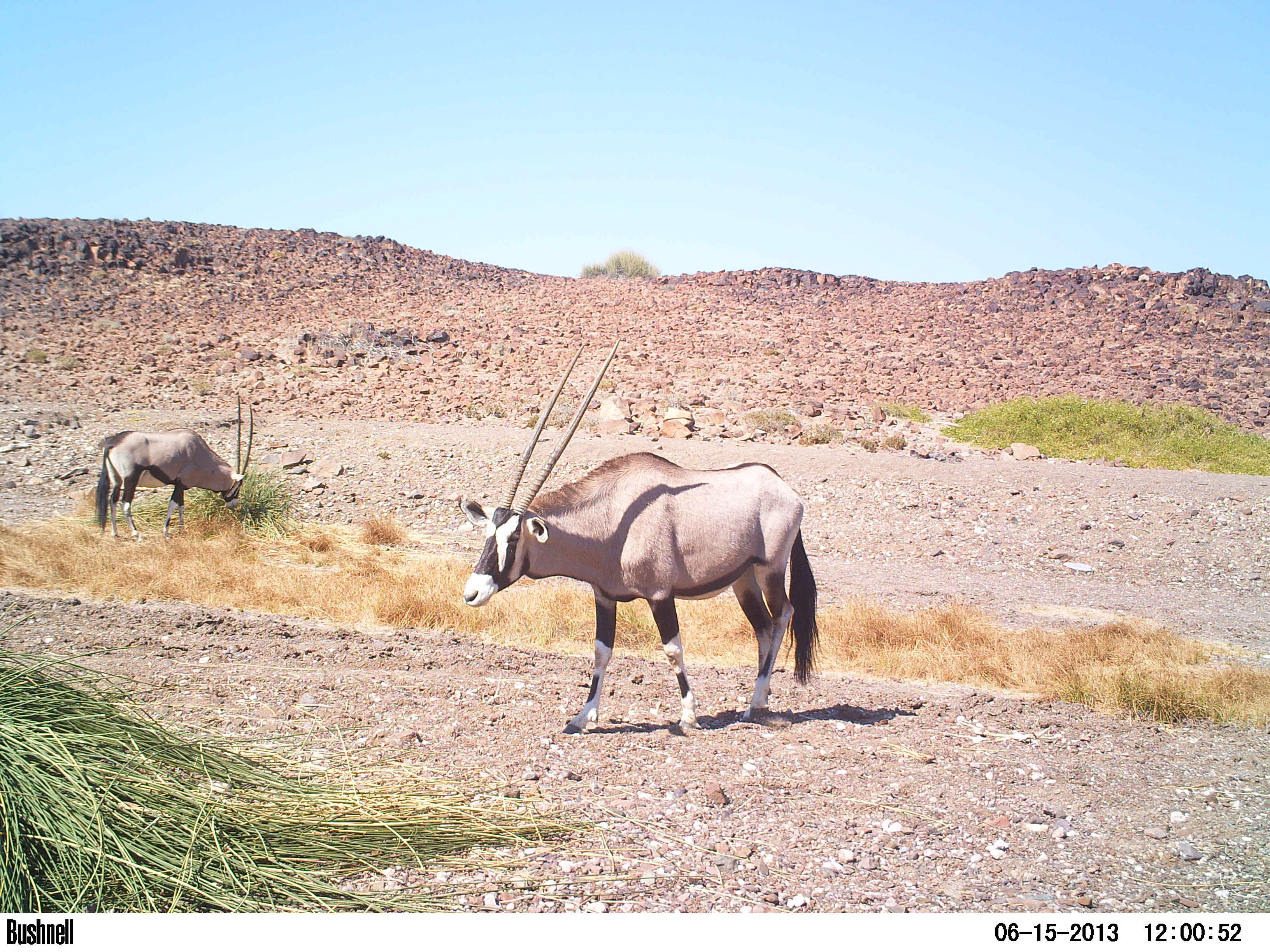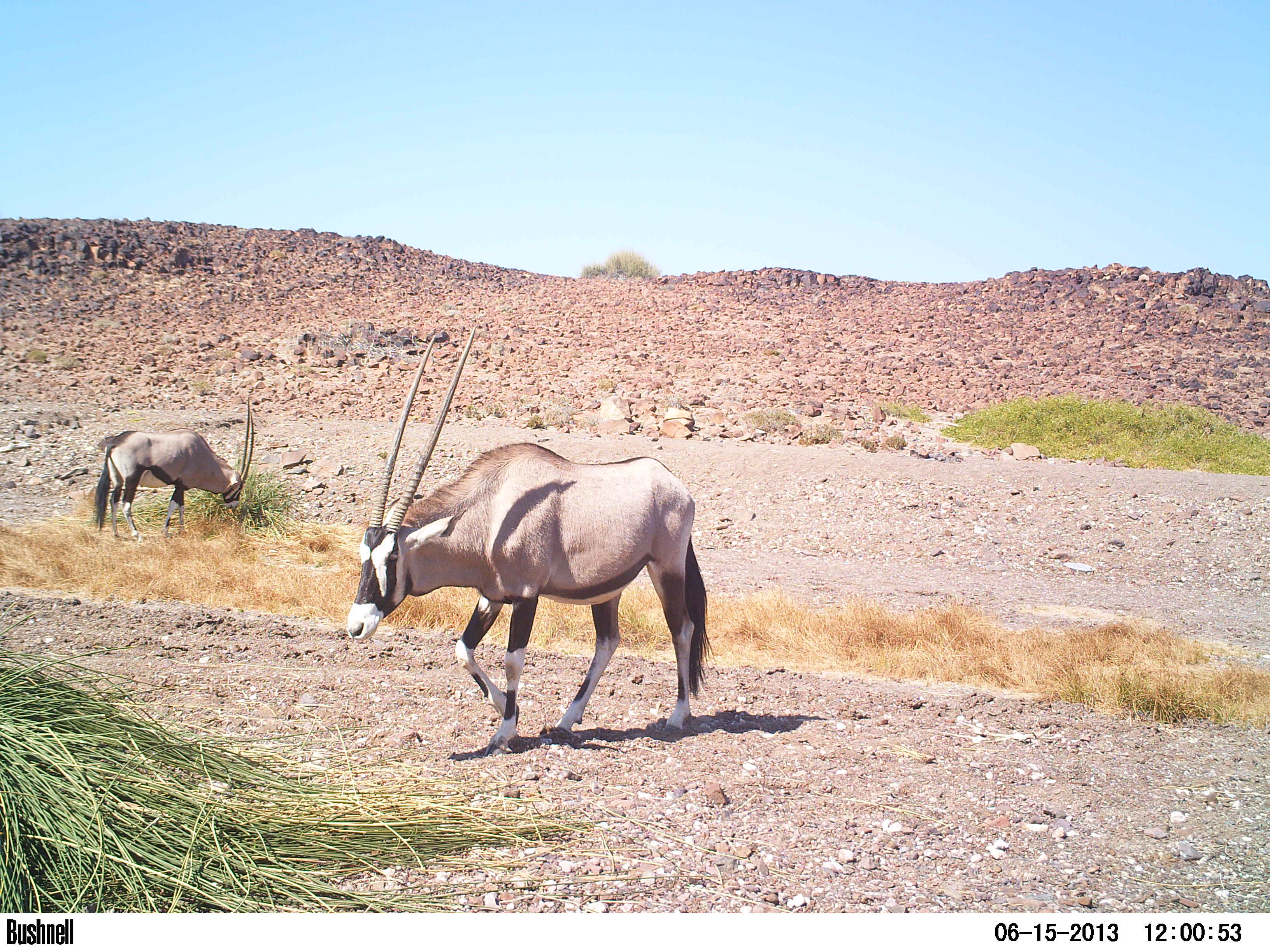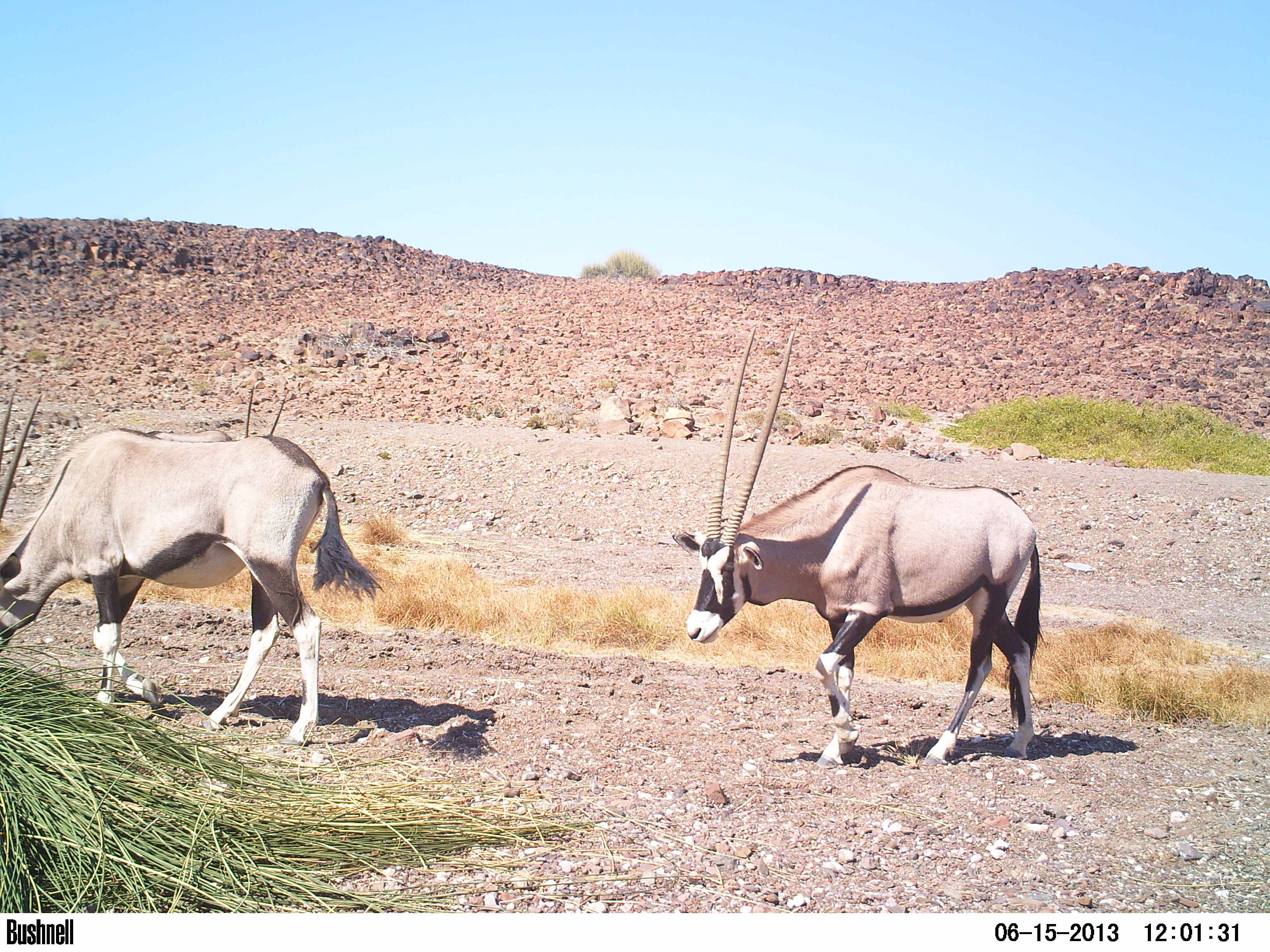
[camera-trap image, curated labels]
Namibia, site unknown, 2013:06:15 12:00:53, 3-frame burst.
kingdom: Animalia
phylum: Chordata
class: Mammalia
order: Artiodactyla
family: Bovidae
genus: Oryx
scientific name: Oryx gazella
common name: gemsbok